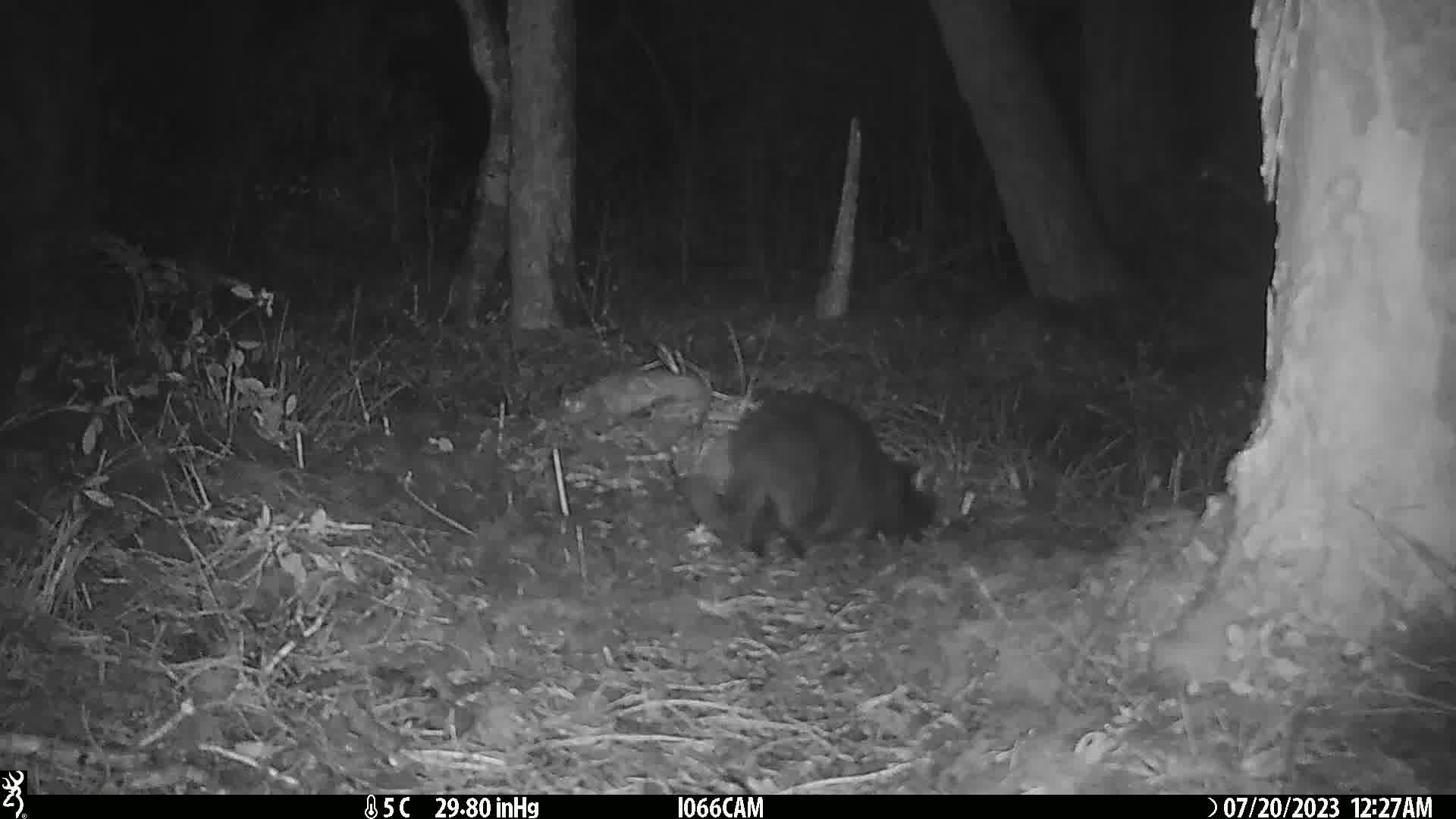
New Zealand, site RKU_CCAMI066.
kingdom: Animalia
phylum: Chordata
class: Mammalia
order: Carnivora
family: Felidae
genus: Felis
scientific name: Felis catus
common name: domestic cat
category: cat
Cat (domestic cat) (Felis catus).